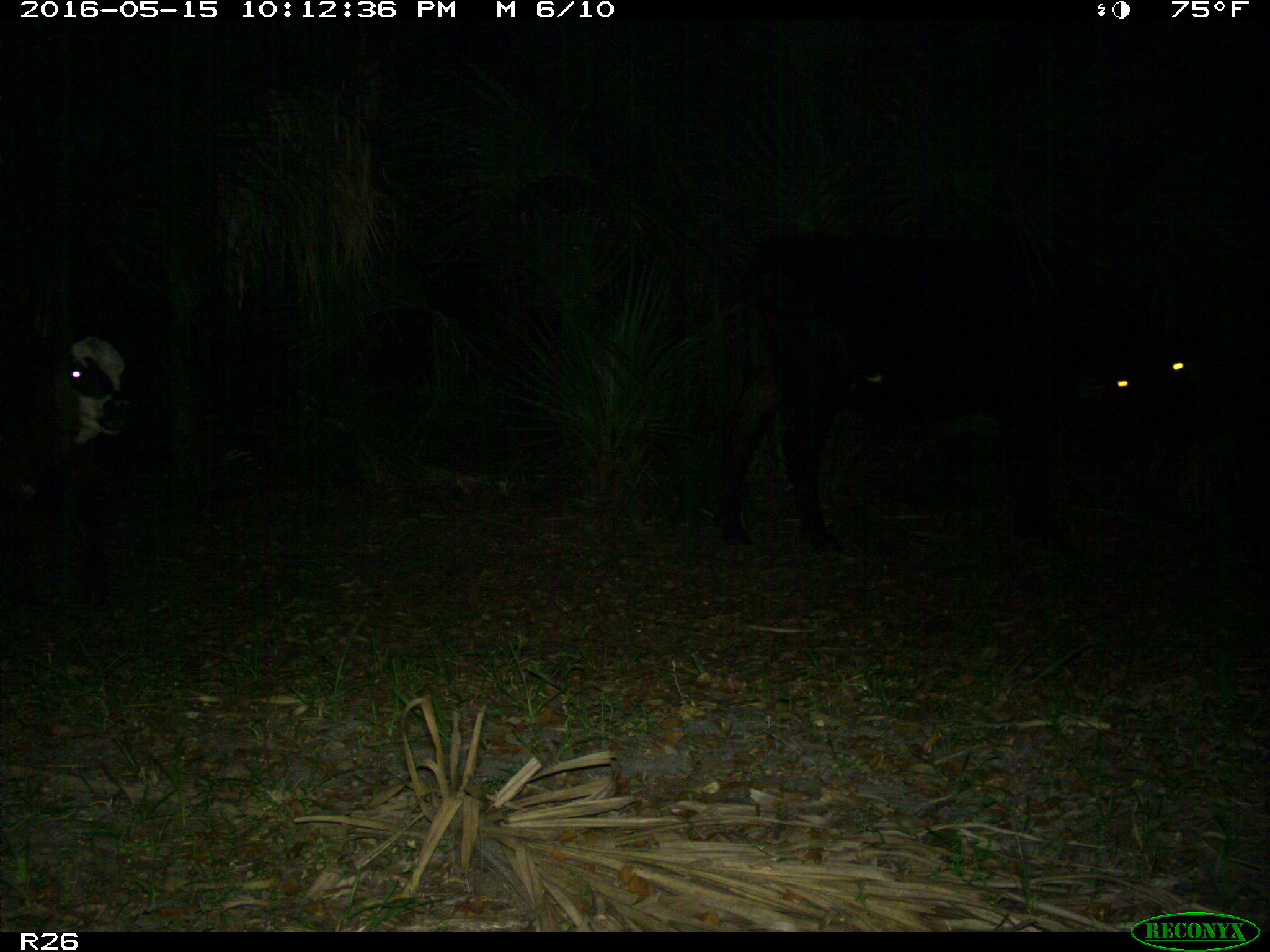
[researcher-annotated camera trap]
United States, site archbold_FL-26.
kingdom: Animalia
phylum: Chordata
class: Mammalia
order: Artiodactyla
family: Bovidae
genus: Bos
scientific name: Bos taurus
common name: domestic cow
Bos taurus (domestic cow).